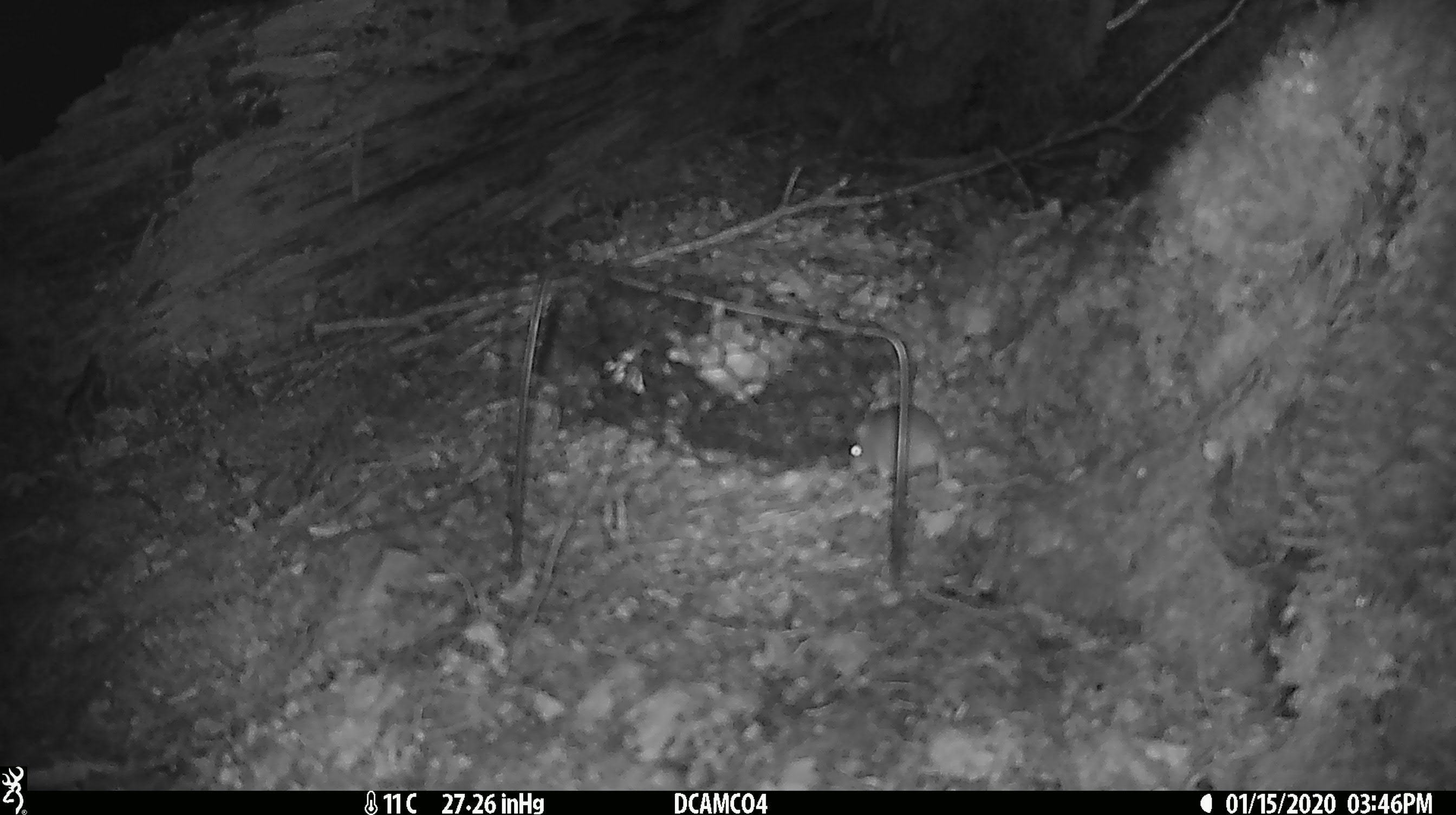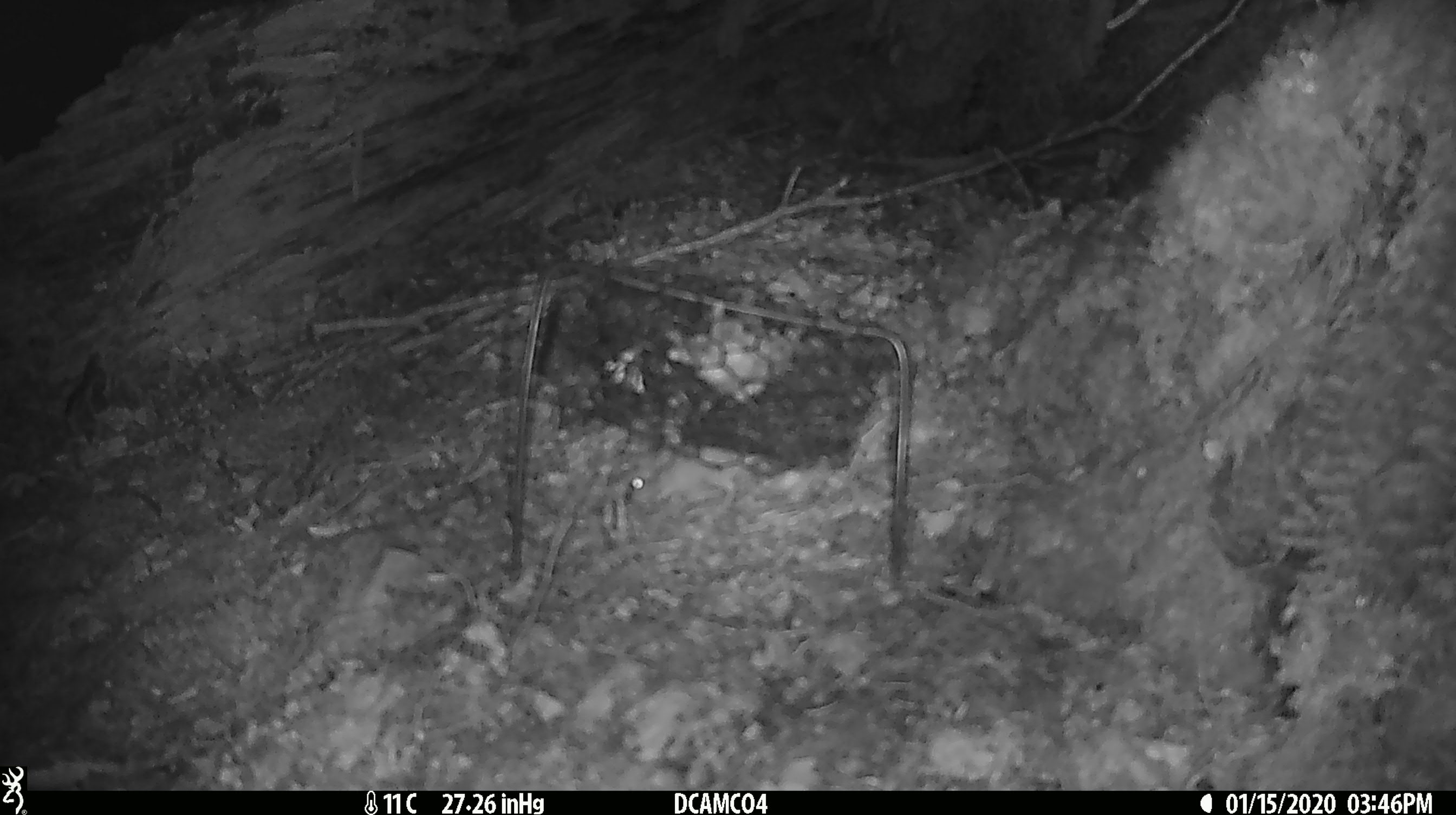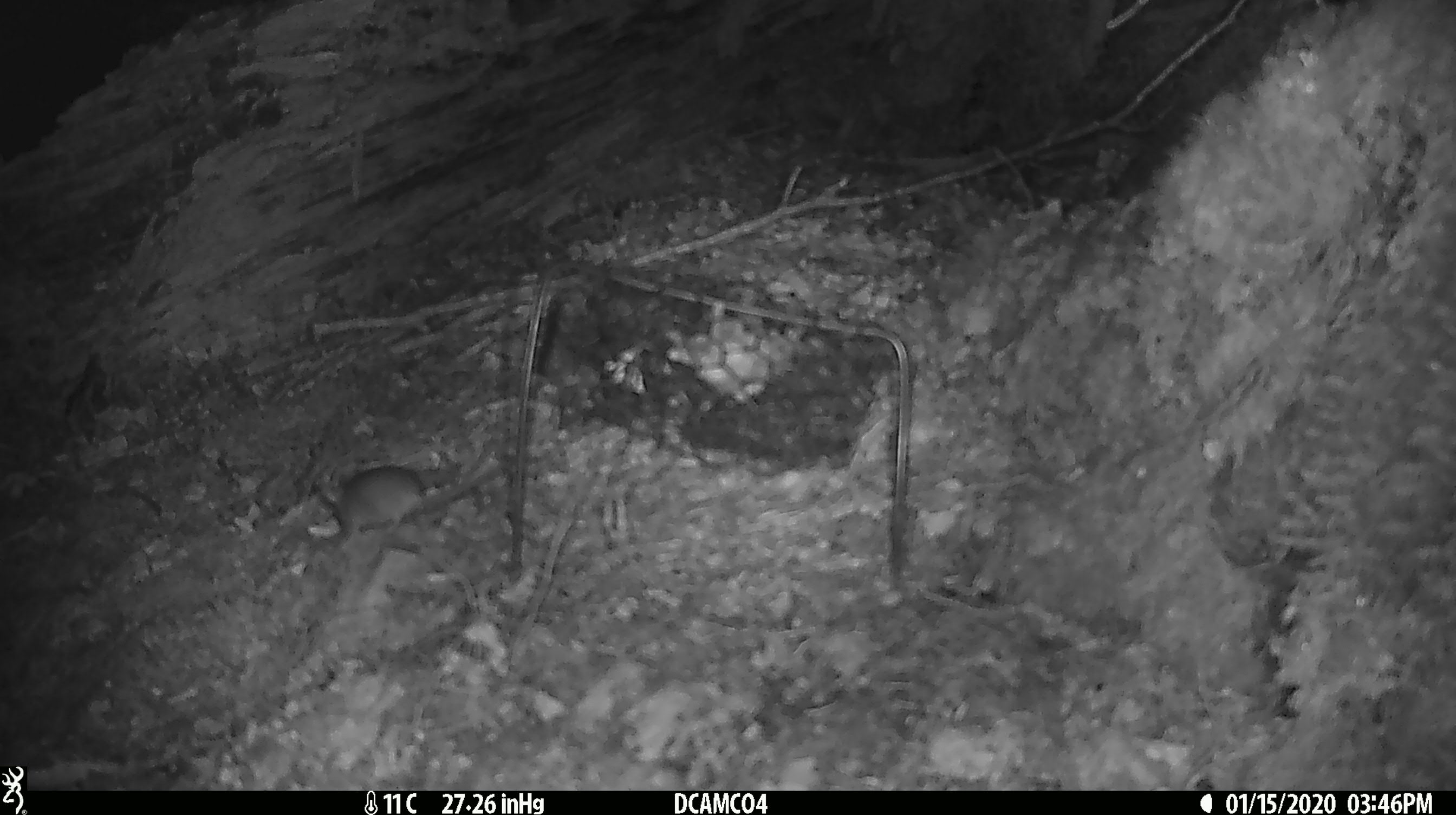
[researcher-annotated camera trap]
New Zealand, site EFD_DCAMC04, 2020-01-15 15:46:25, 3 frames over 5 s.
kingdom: Animalia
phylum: Chordata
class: Mammalia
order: Rodentia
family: Muridae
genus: Mus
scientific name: Mus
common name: mouse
Mouse (Mus).